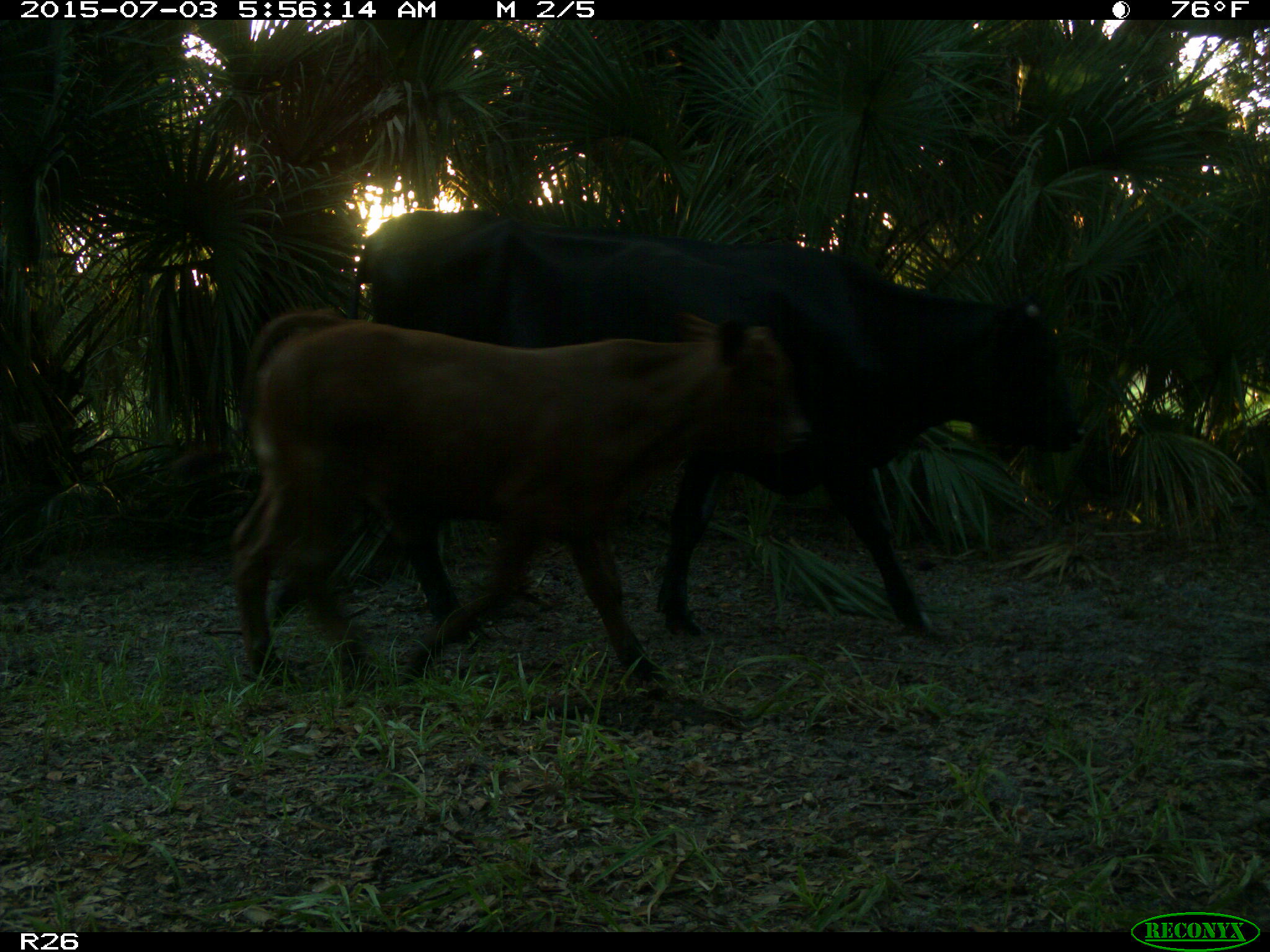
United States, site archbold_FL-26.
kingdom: Animalia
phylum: Chordata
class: Mammalia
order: Artiodactyla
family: Bovidae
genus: Bos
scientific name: Bos taurus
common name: domestic cow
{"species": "Bos taurus (domestic cow)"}